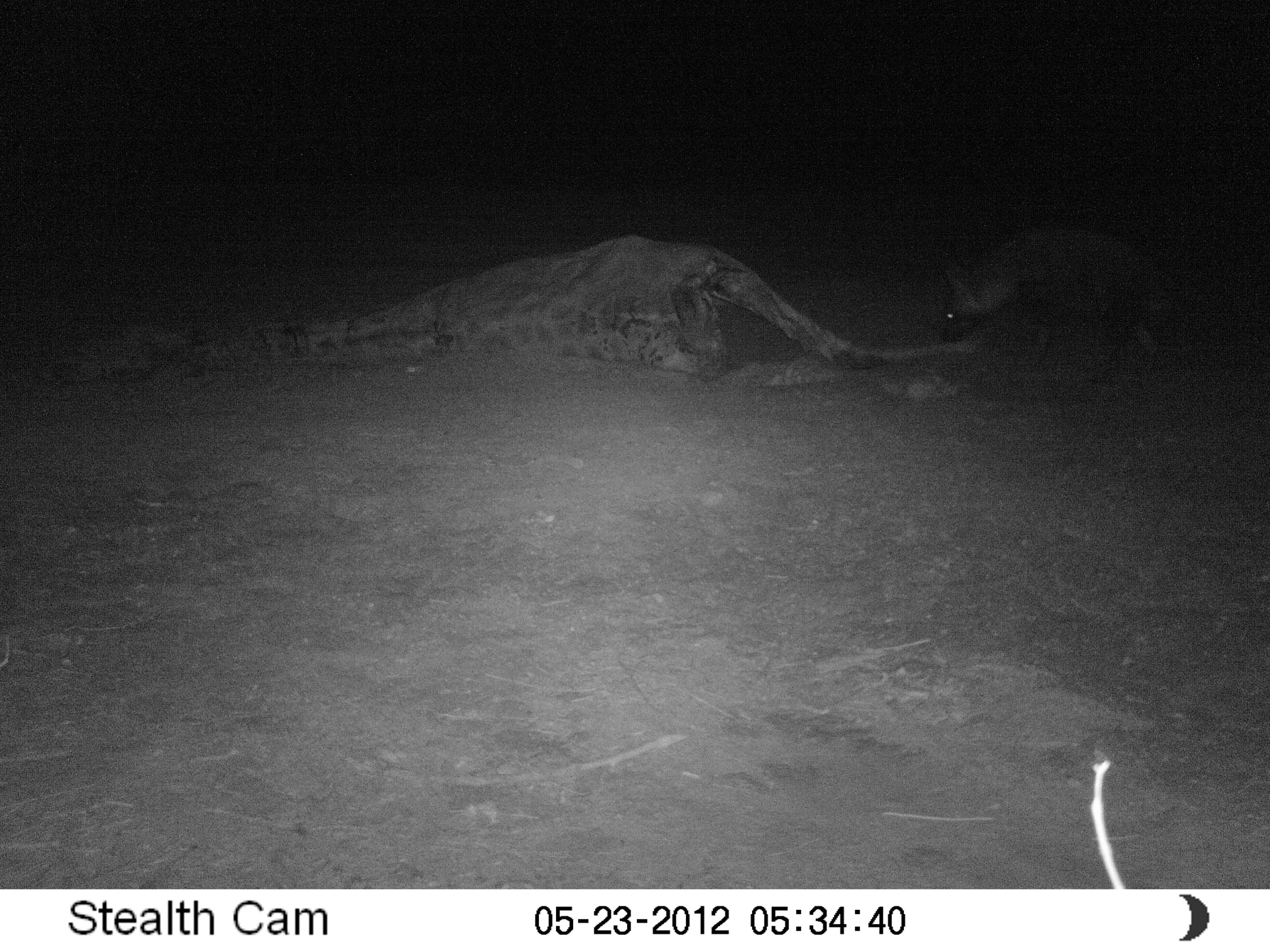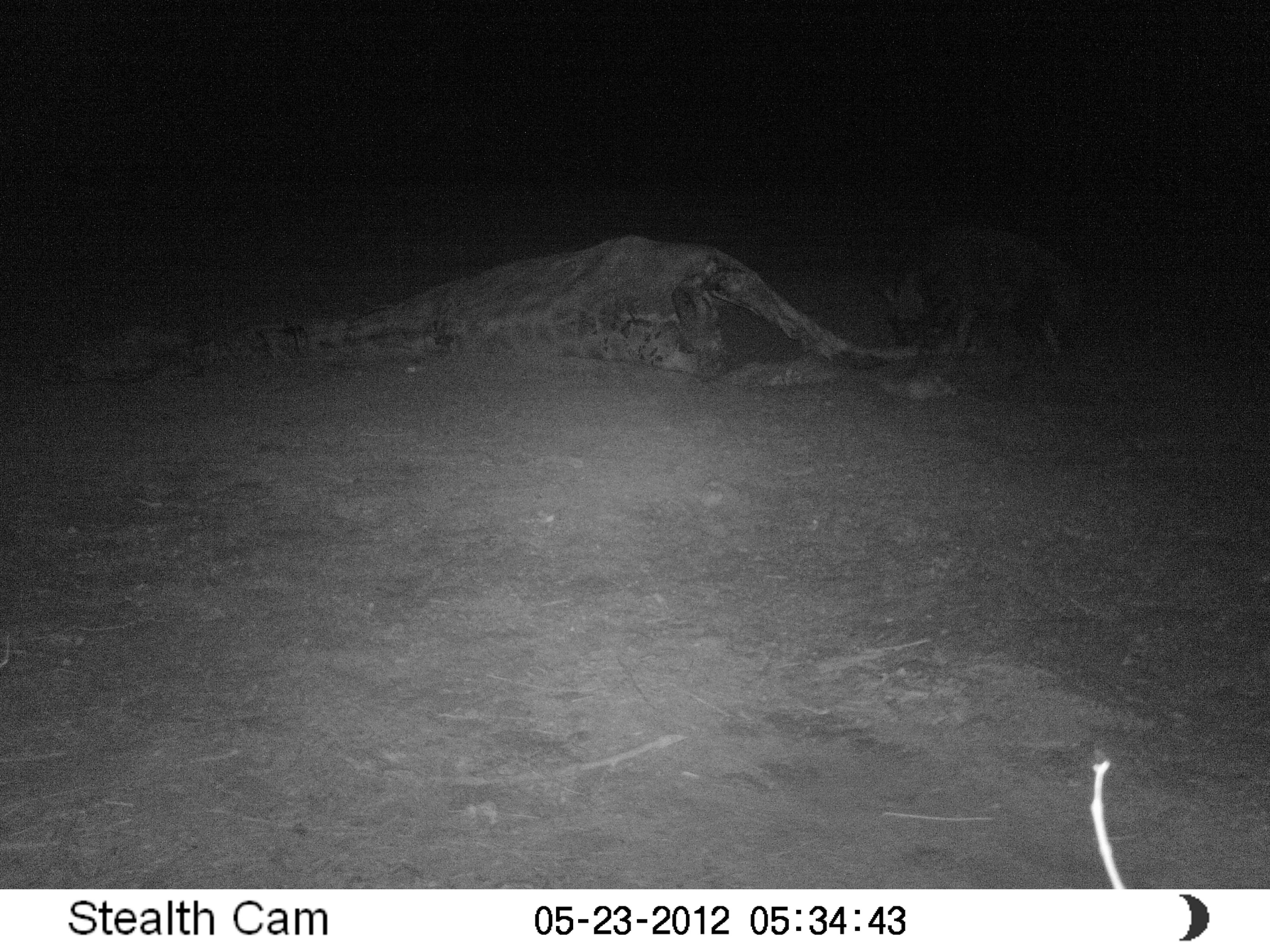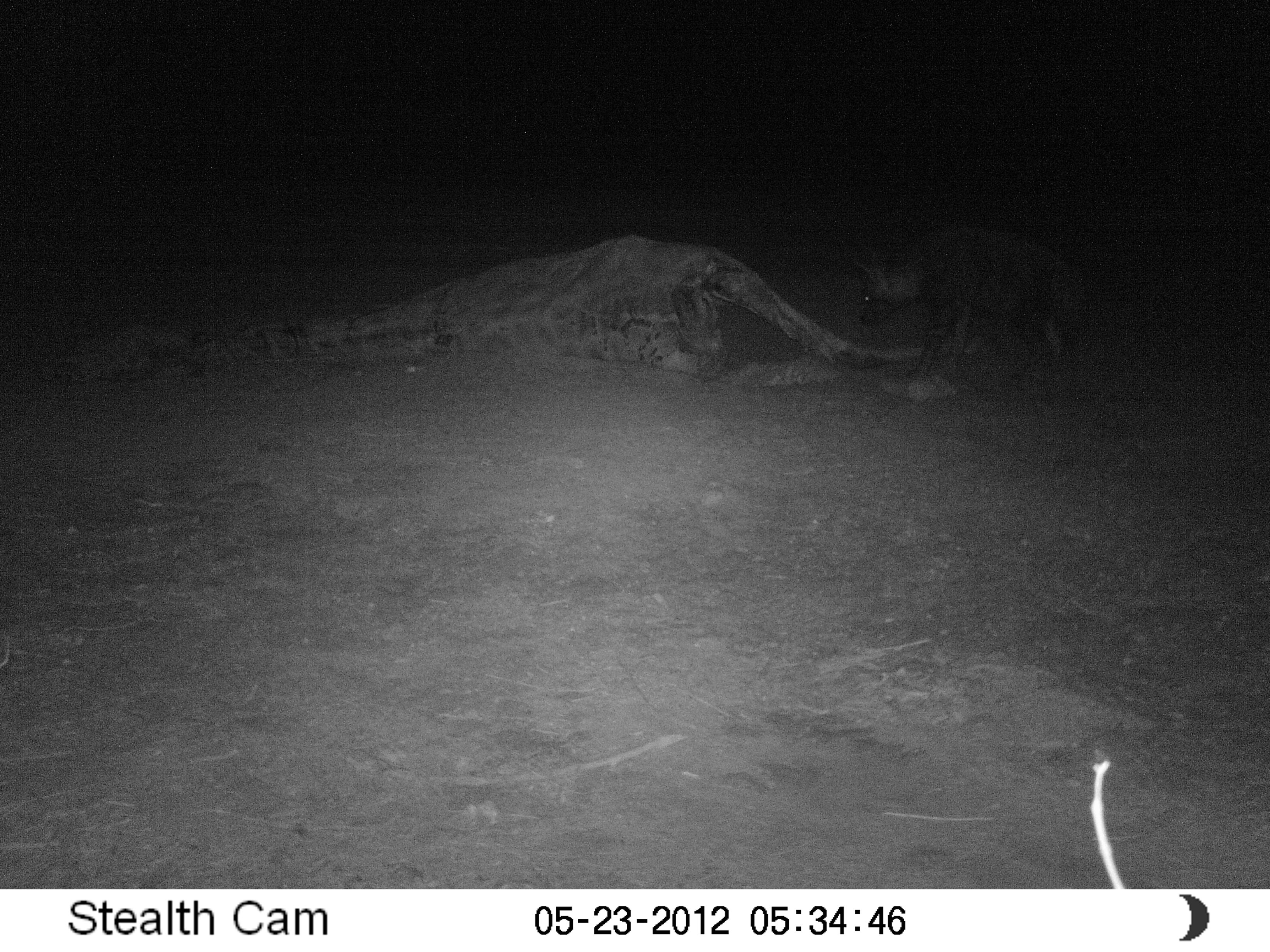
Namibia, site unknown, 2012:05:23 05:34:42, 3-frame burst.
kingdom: Animalia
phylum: Chordata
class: Mammalia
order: Carnivora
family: Hyaenidae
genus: Parahyaena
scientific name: Parahyaena brunnea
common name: brown hyena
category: hyaena brunnea